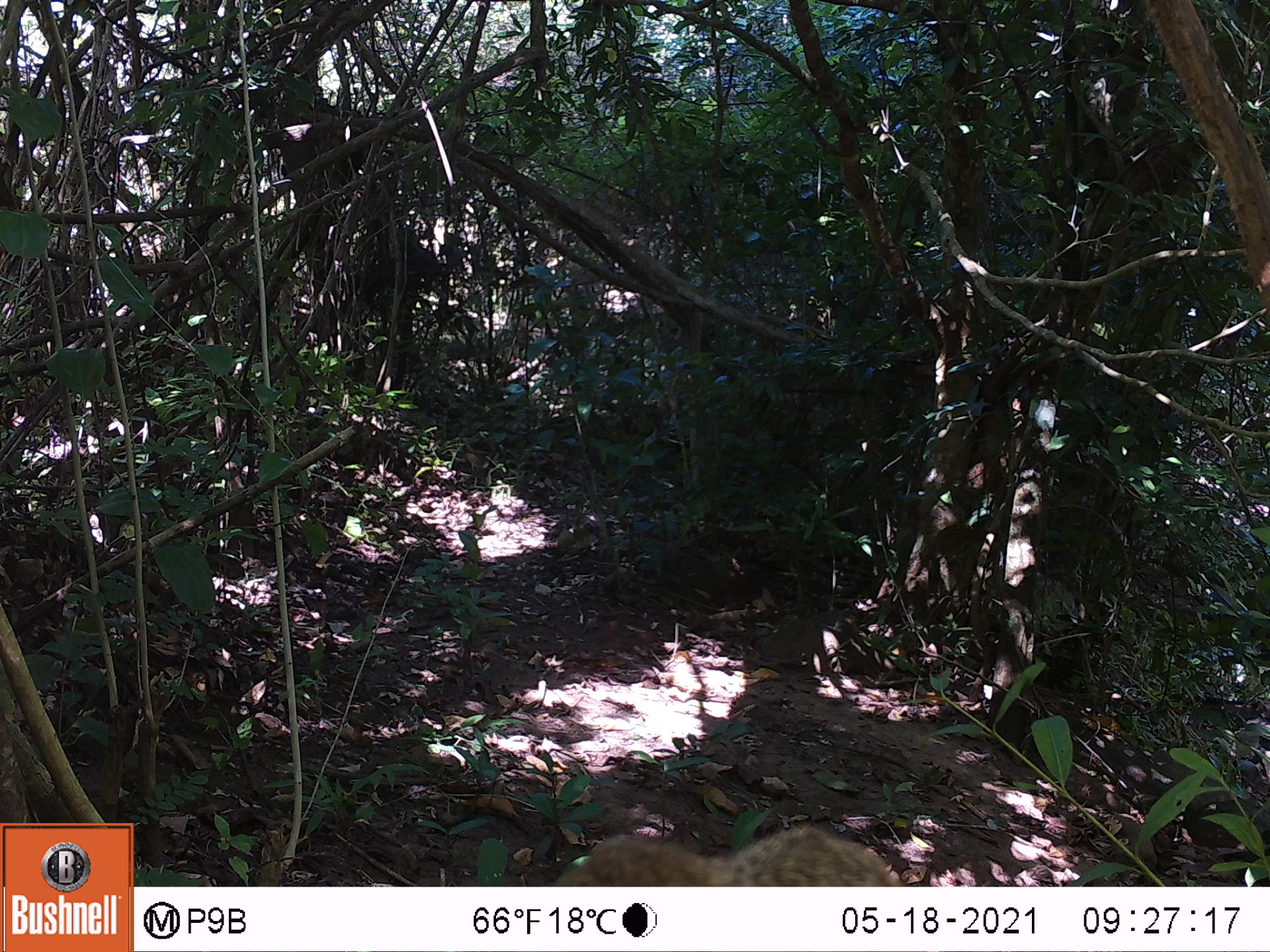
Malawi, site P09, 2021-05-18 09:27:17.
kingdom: Animalia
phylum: Chordata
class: Mammalia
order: Rodentia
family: Sciuridae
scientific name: Sciuridae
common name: squirrel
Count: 1.